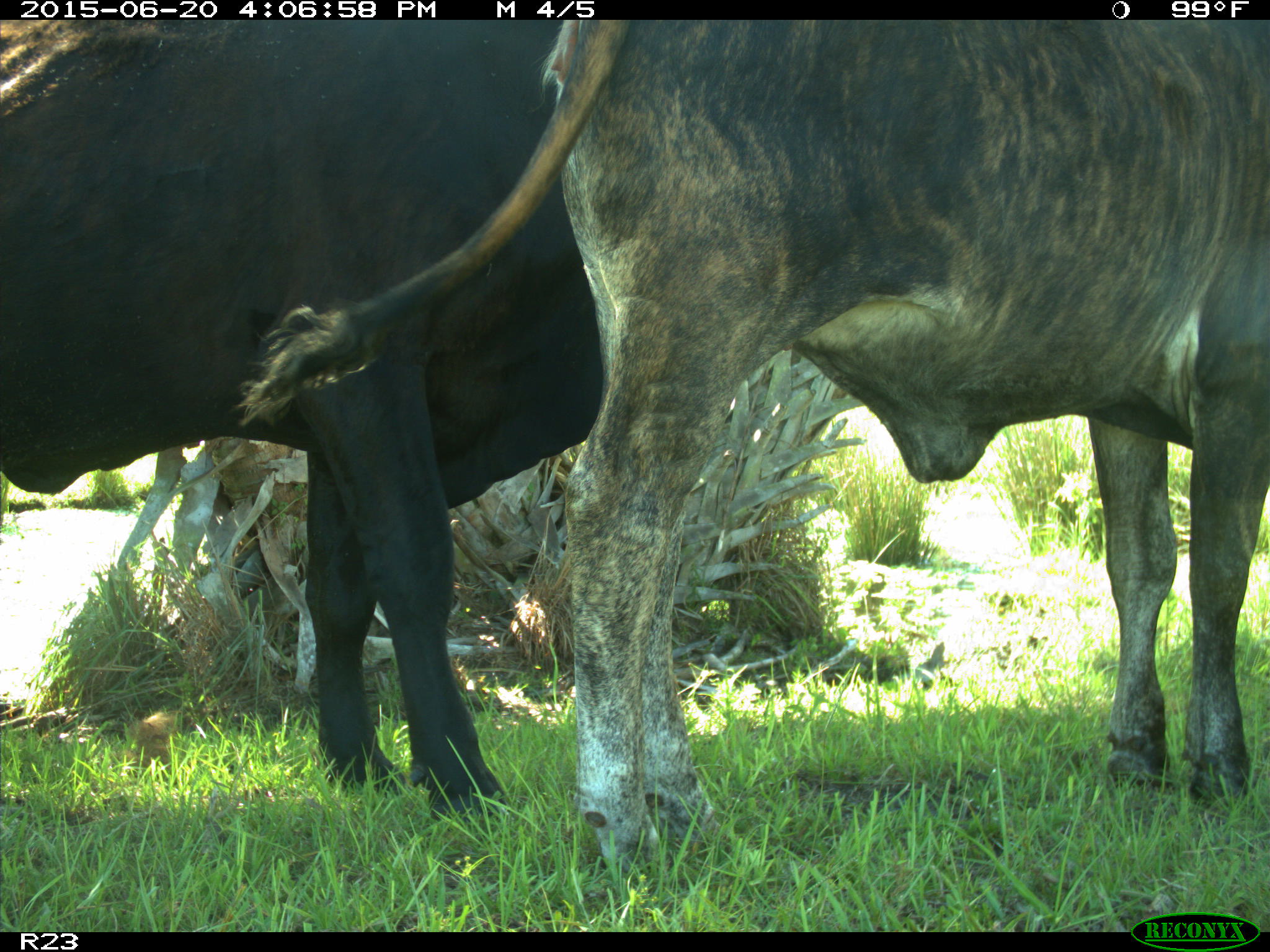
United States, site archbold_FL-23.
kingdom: Animalia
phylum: Chordata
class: Mammalia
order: Artiodactyla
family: Bovidae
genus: Bos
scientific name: Bos taurus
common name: domestic cow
Bos taurus (domestic cow).